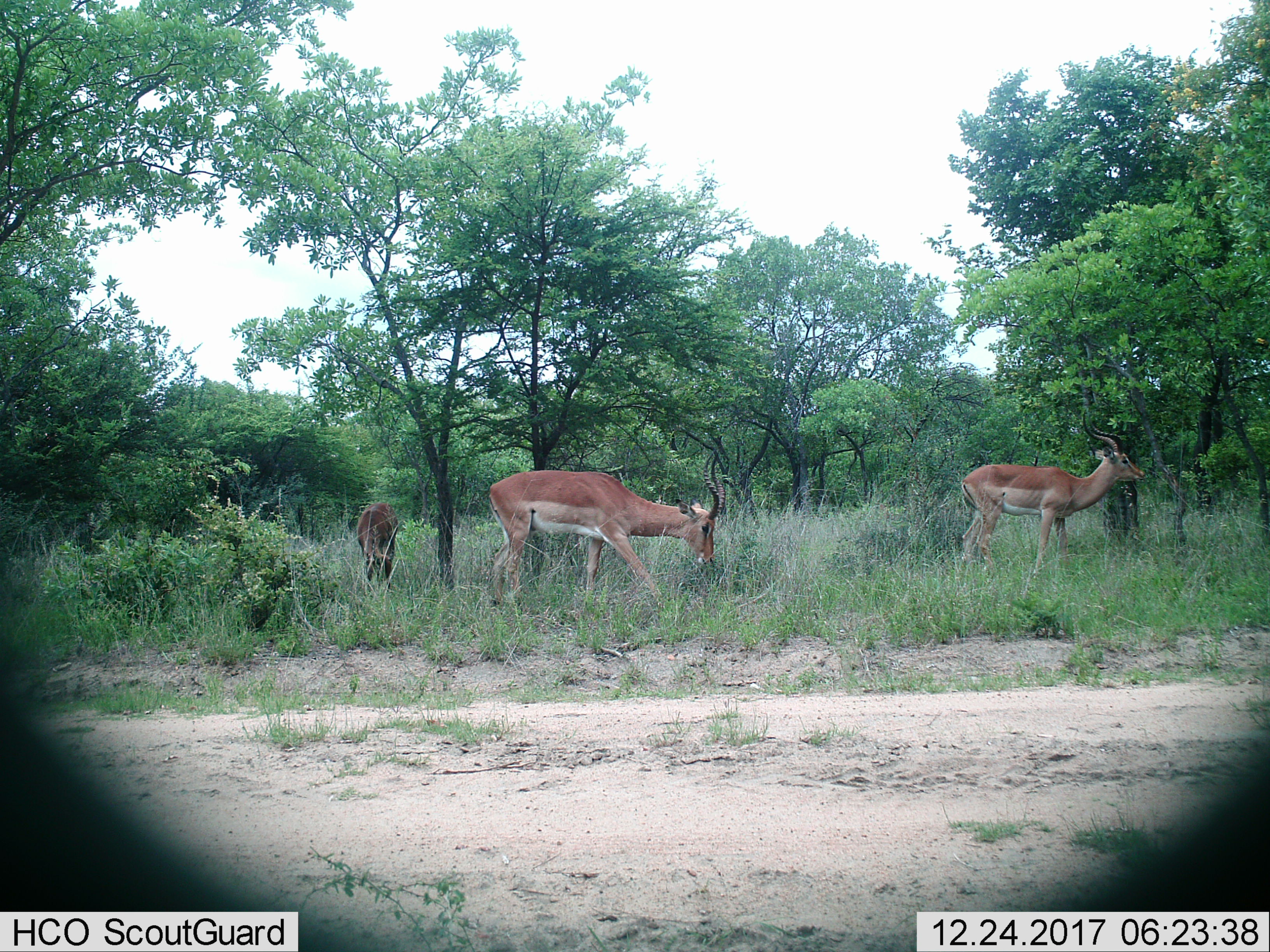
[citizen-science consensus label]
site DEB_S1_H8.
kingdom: Animalia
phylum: Chordata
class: Mammalia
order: Artiodactyla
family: Bovidae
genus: Aepyceros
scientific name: Aepyceros melampus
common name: impala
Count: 3.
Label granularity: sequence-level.